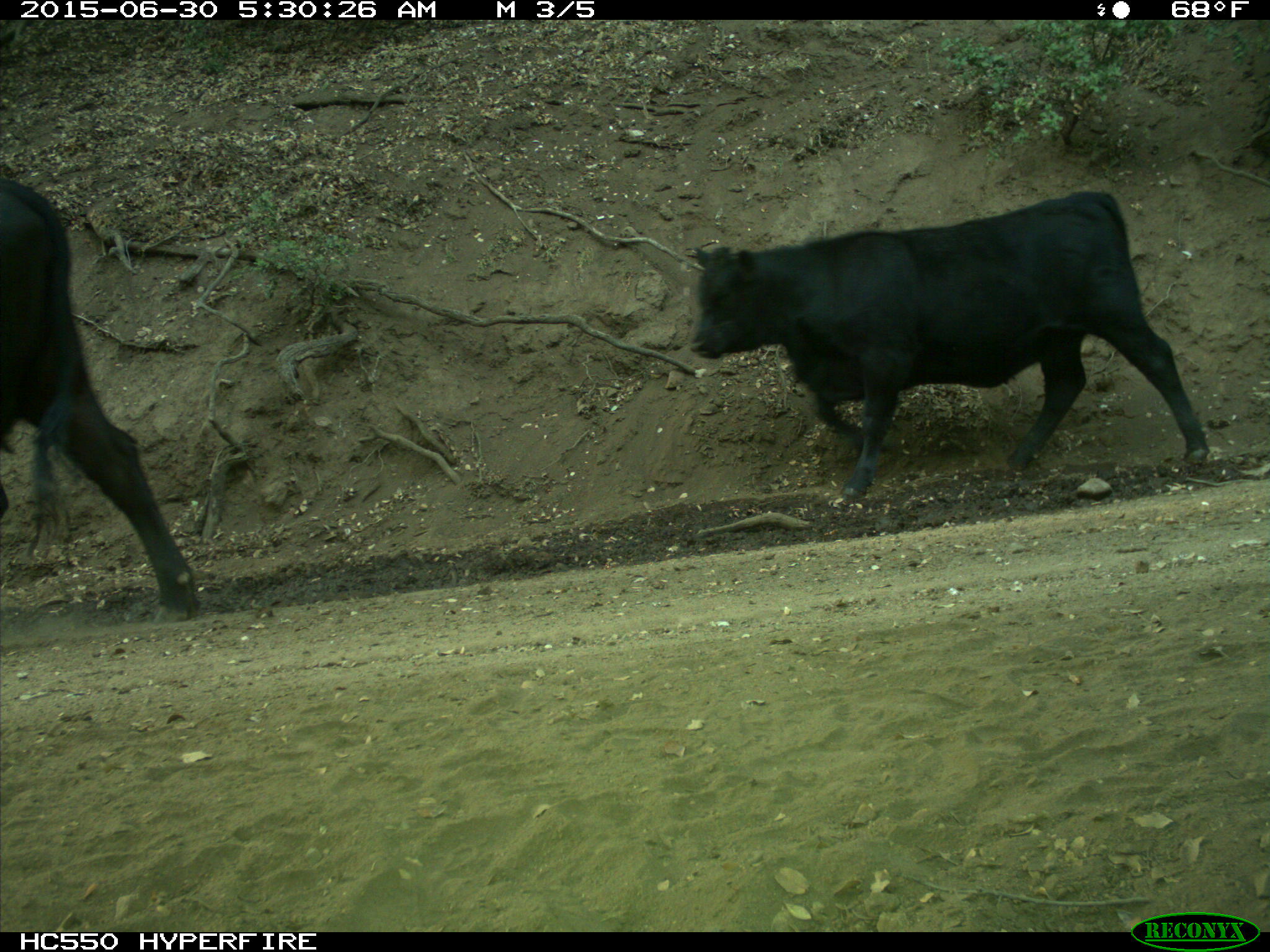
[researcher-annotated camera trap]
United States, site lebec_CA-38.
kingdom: Animalia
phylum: Chordata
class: Mammalia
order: Artiodactyla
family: Bovidae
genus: Bos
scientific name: Bos taurus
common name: domestic cow